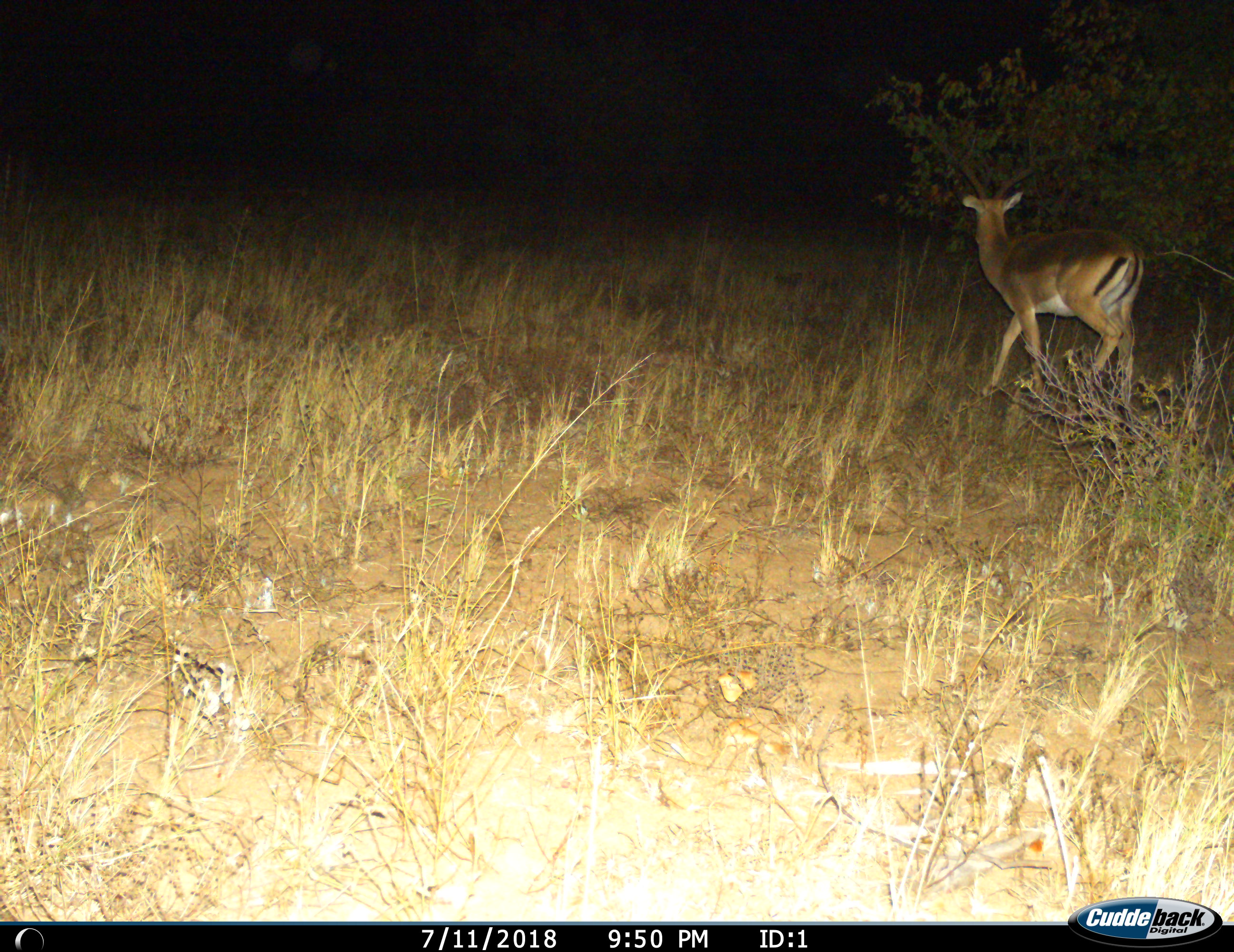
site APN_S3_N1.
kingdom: Animalia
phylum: Chordata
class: Mammalia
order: Artiodactyla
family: Bovidae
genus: Aepyceros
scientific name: Aepyceros melampus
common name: impala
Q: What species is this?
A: Impala (Aepyceros melampus).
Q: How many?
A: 1.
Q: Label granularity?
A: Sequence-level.